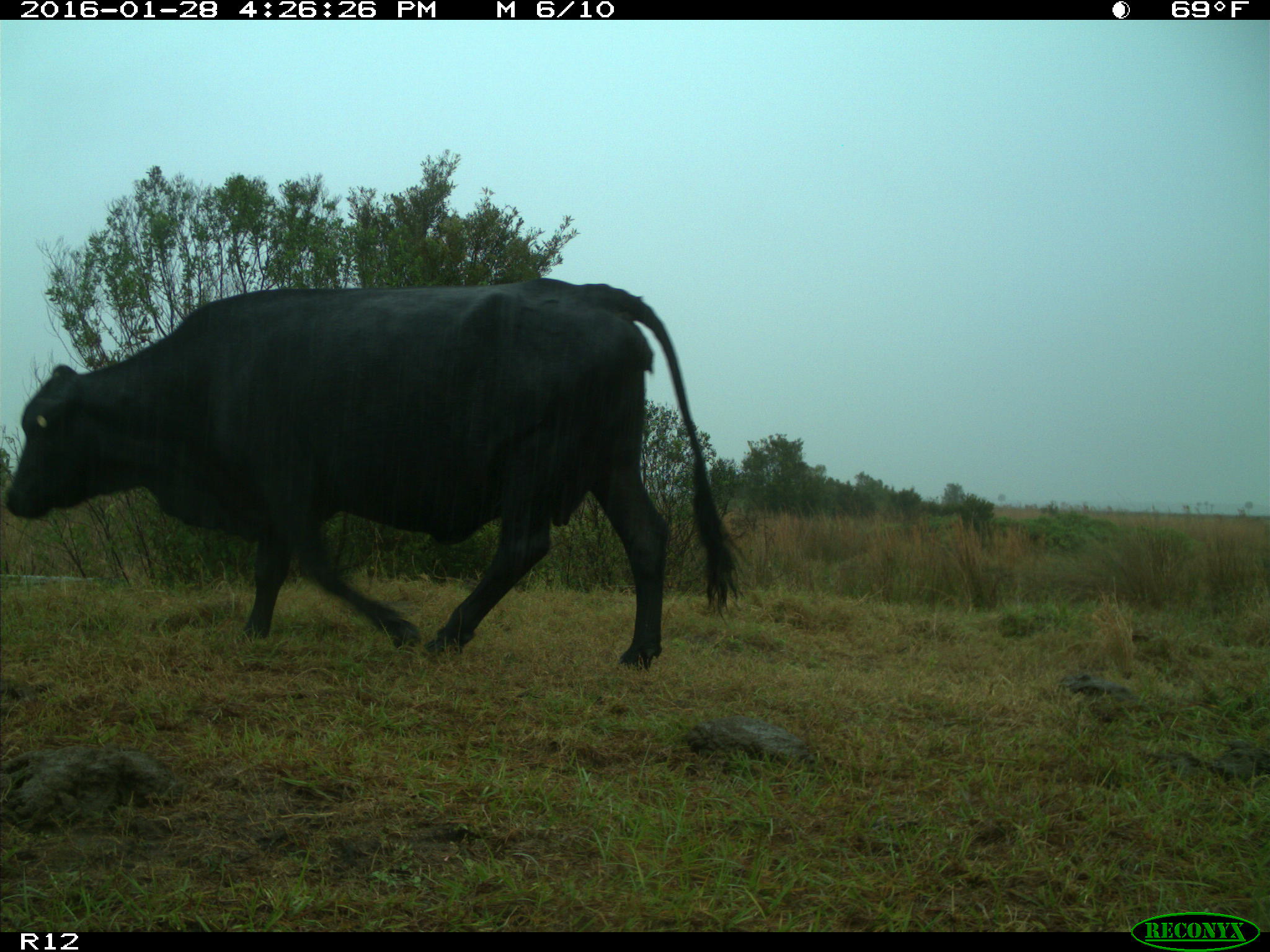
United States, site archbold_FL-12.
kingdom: Animalia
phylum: Chordata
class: Mammalia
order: Artiodactyla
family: Bovidae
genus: Bos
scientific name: Bos taurus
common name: domestic cow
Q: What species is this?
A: Bos taurus (domestic cow).